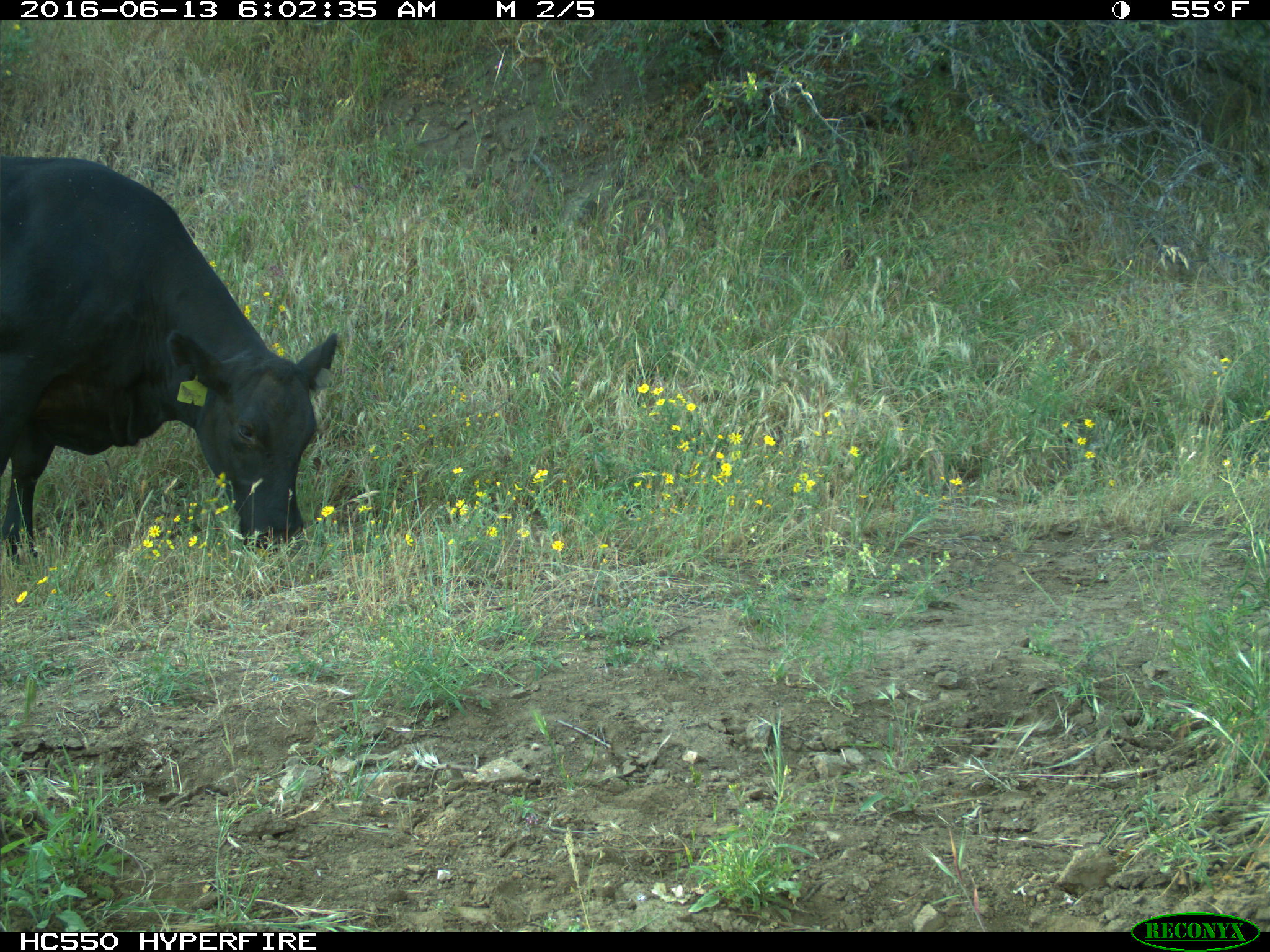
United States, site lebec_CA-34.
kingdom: Animalia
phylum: Chordata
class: Mammalia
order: Artiodactyla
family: Bovidae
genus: Bos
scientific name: Bos taurus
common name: domestic cow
Bos taurus (domestic cow).